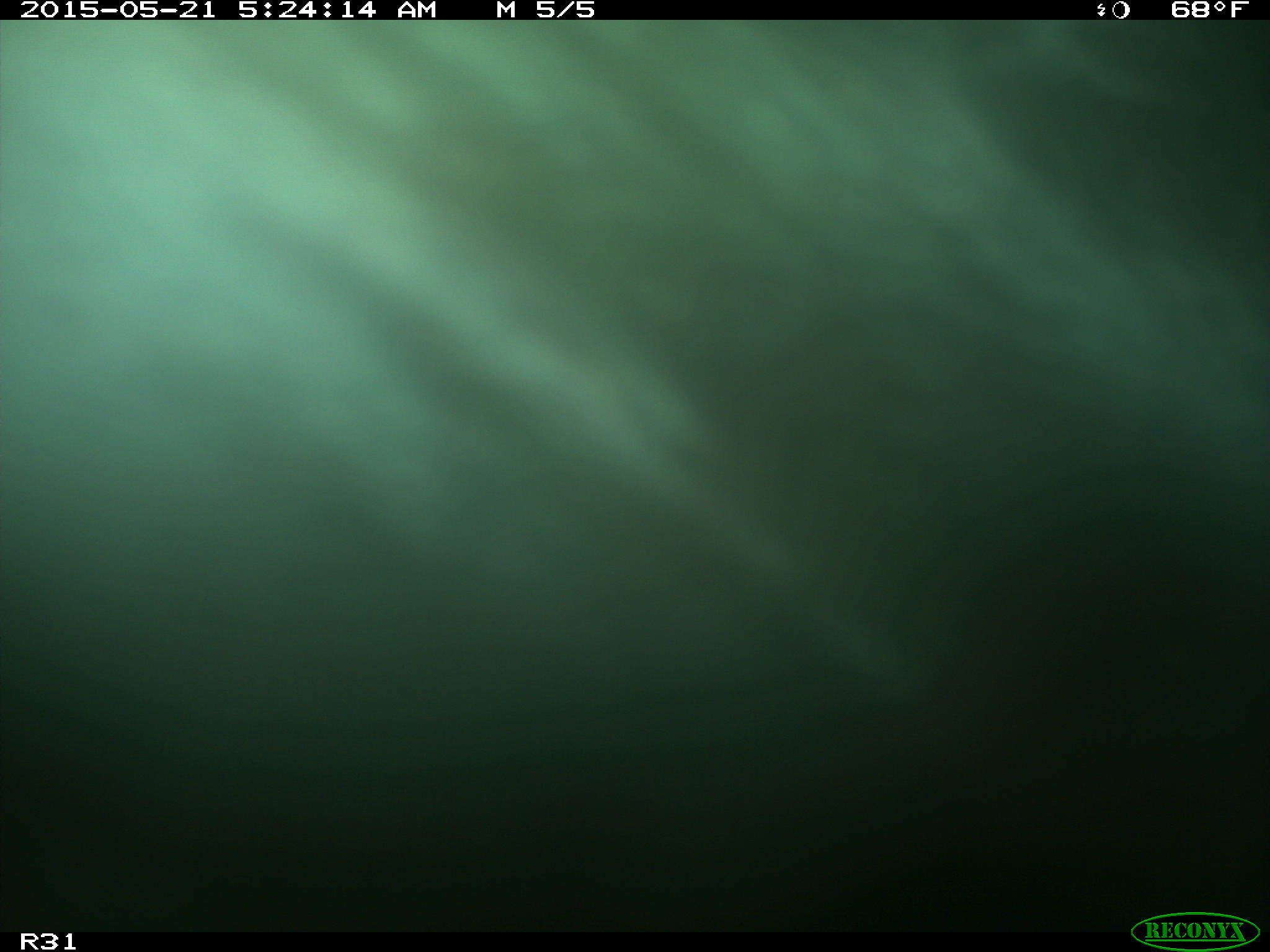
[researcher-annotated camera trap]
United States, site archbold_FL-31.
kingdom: Animalia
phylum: Chordata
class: Mammalia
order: Artiodactyla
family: Bovidae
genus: Bos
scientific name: Bos taurus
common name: domestic cow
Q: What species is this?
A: Bos taurus (domestic cow).